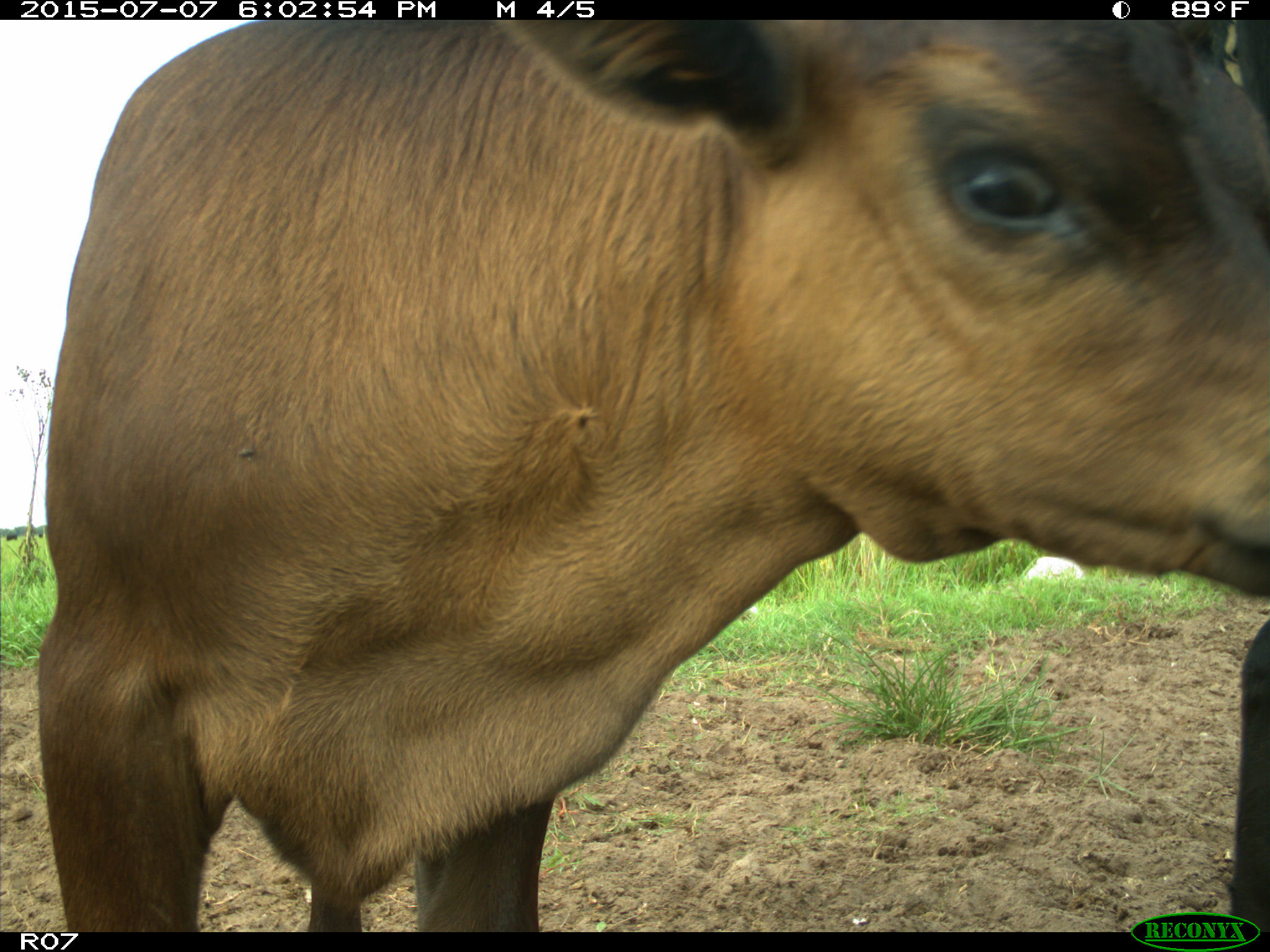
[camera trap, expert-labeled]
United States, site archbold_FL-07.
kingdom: Animalia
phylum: Chordata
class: Mammalia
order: Artiodactyla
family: Bovidae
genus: Bos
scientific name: Bos taurus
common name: domestic cow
Bos taurus (domestic cow).